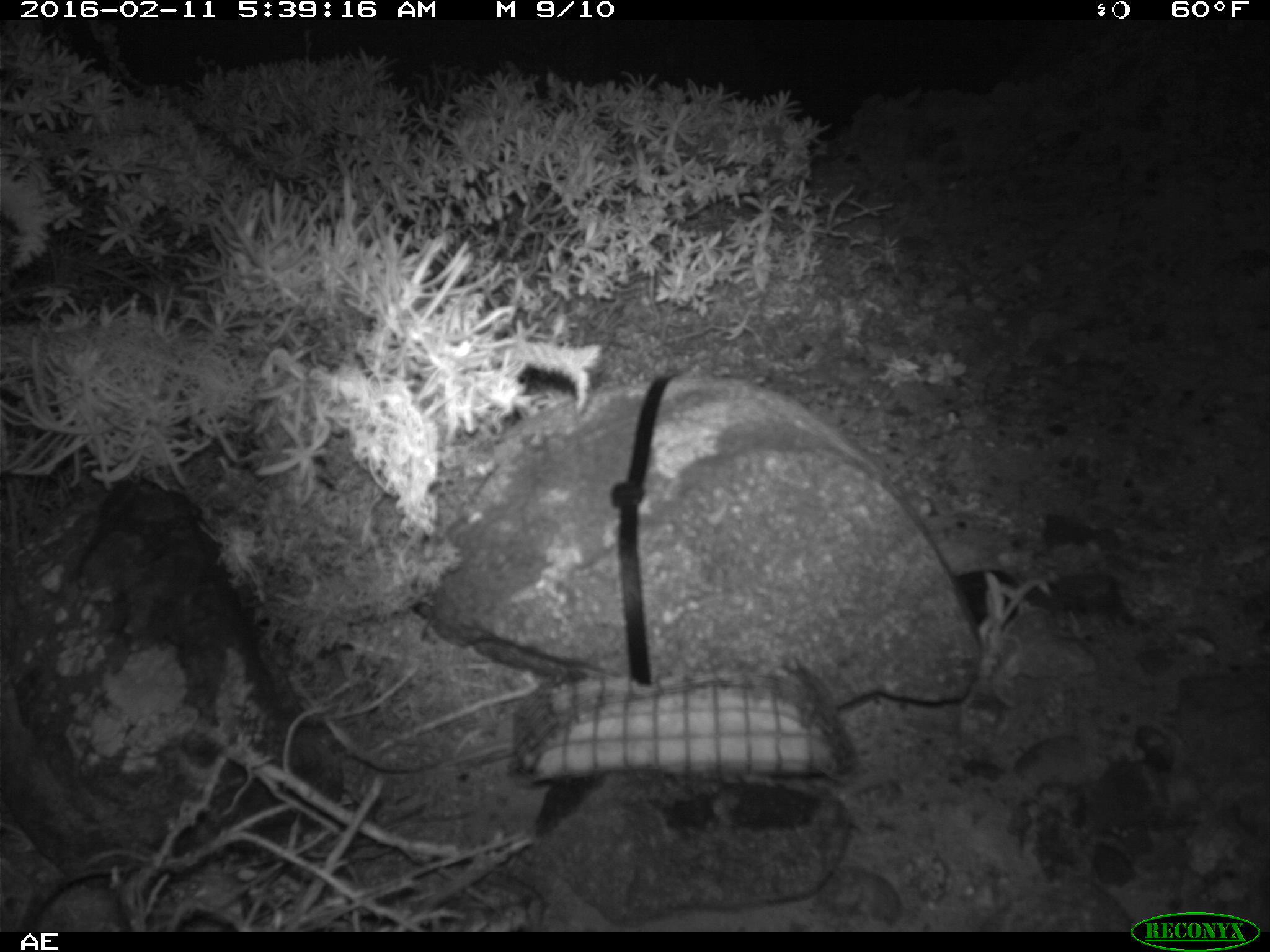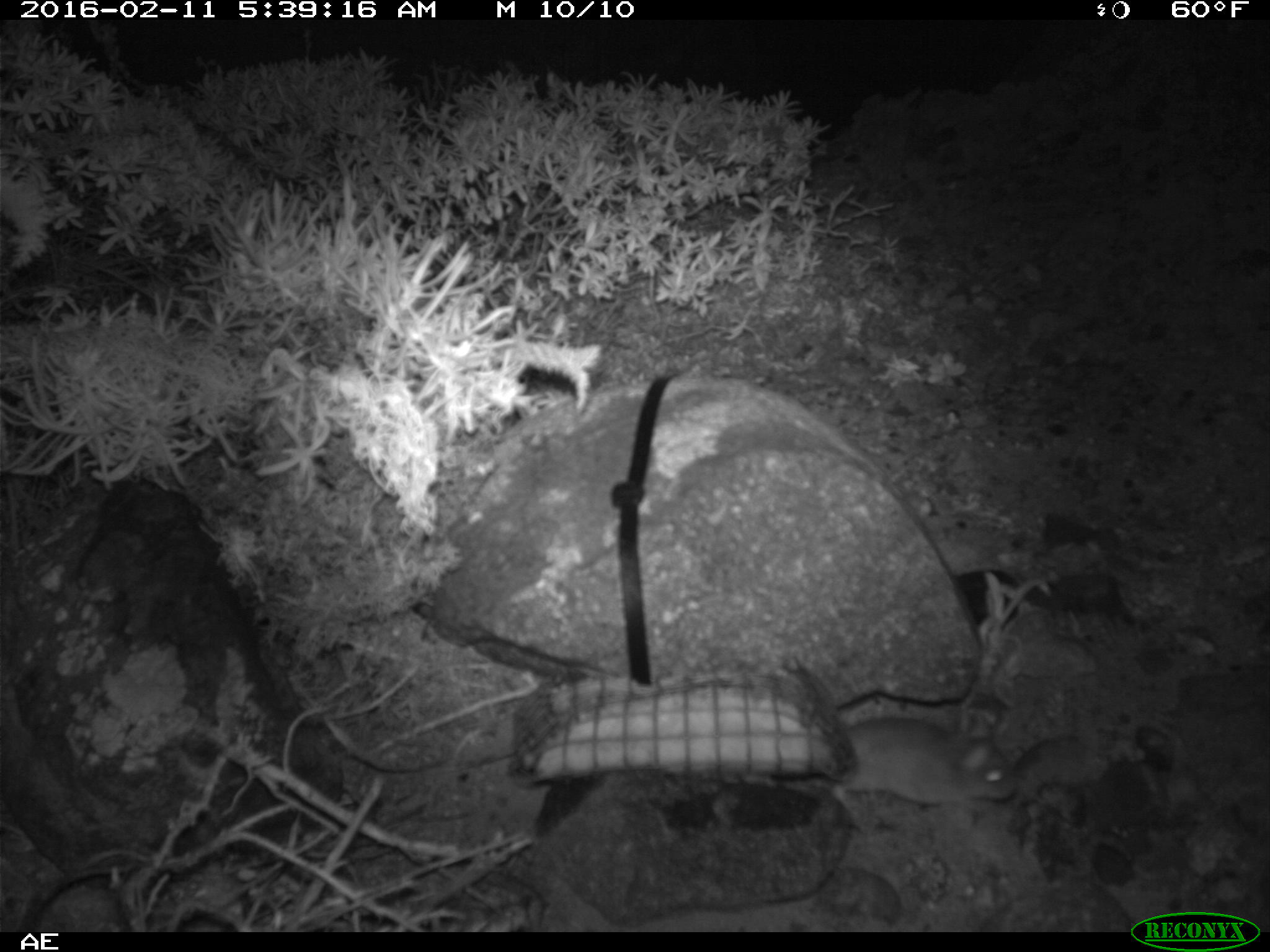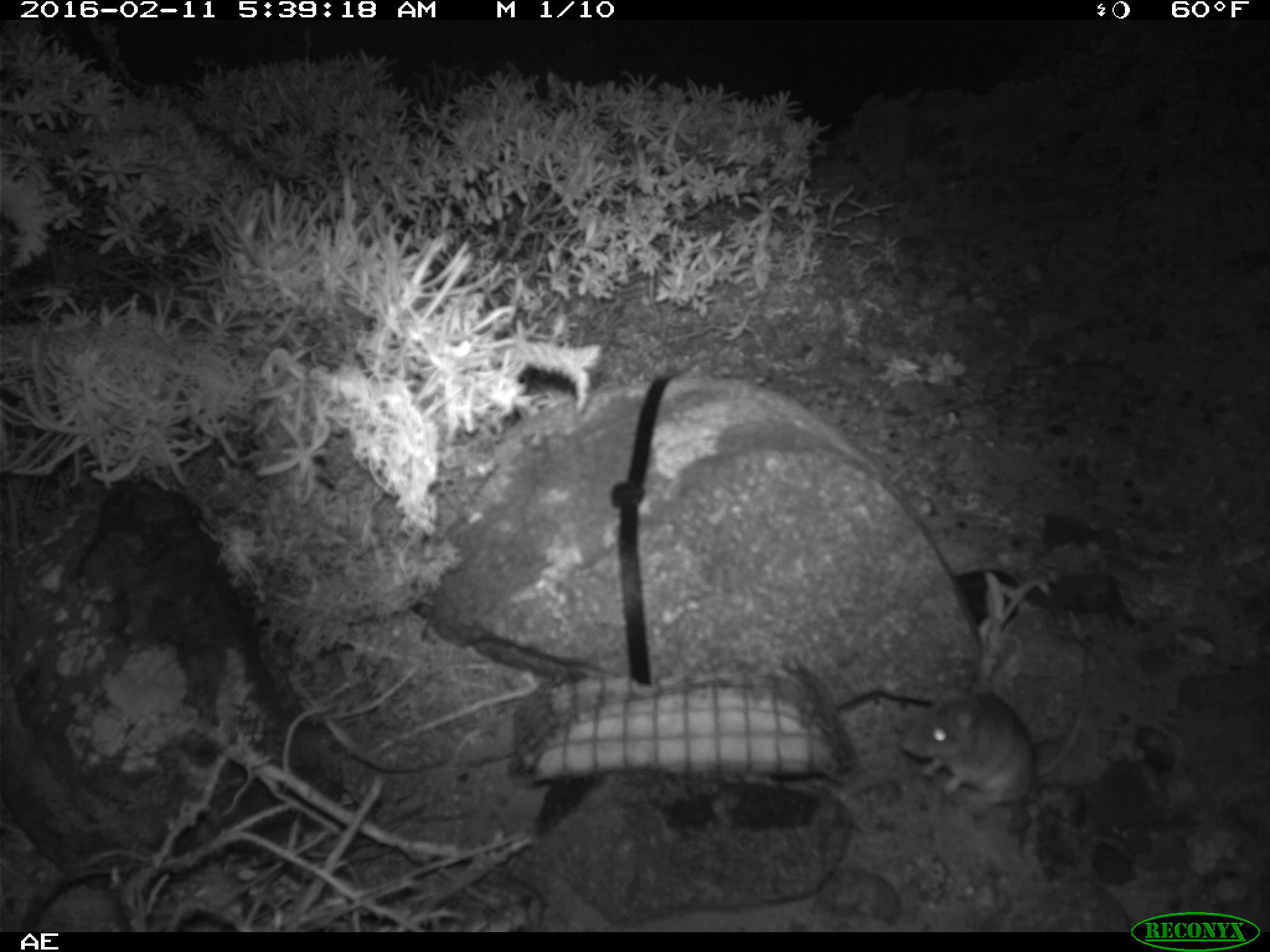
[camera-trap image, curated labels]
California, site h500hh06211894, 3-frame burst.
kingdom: Animalia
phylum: Chordata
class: Mammalia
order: Rodentia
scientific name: Rodentia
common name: rodent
Rodent (Rodentia).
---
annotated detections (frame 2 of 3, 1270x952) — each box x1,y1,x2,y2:
rodent: 832,708,1016,827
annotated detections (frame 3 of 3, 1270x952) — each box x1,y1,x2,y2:
rodent: 897,634,1094,811